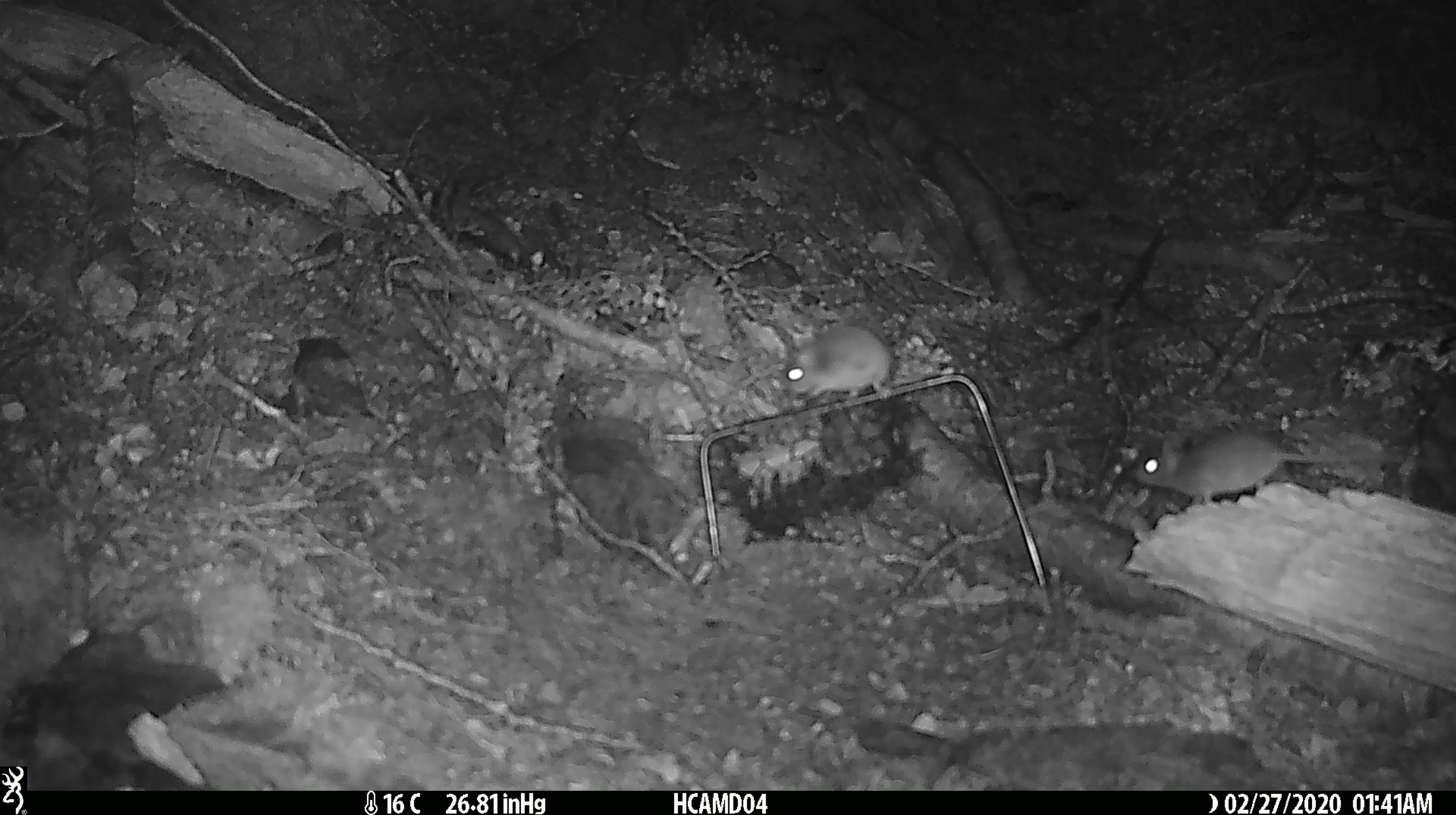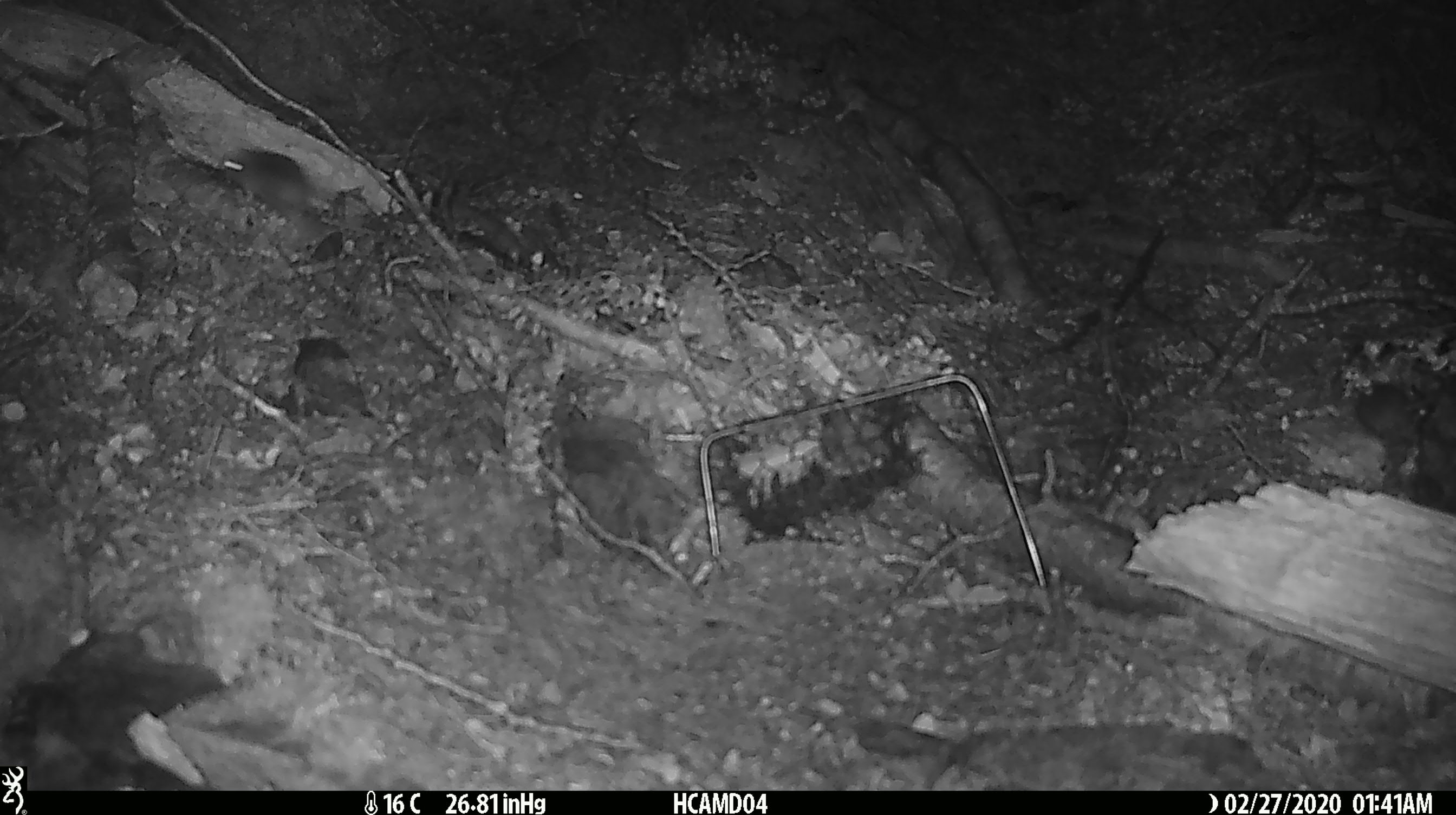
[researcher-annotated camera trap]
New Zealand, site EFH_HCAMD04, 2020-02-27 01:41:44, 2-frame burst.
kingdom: Animalia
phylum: Chordata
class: Mammalia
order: Rodentia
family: Muridae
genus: Mus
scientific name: Mus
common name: mouse